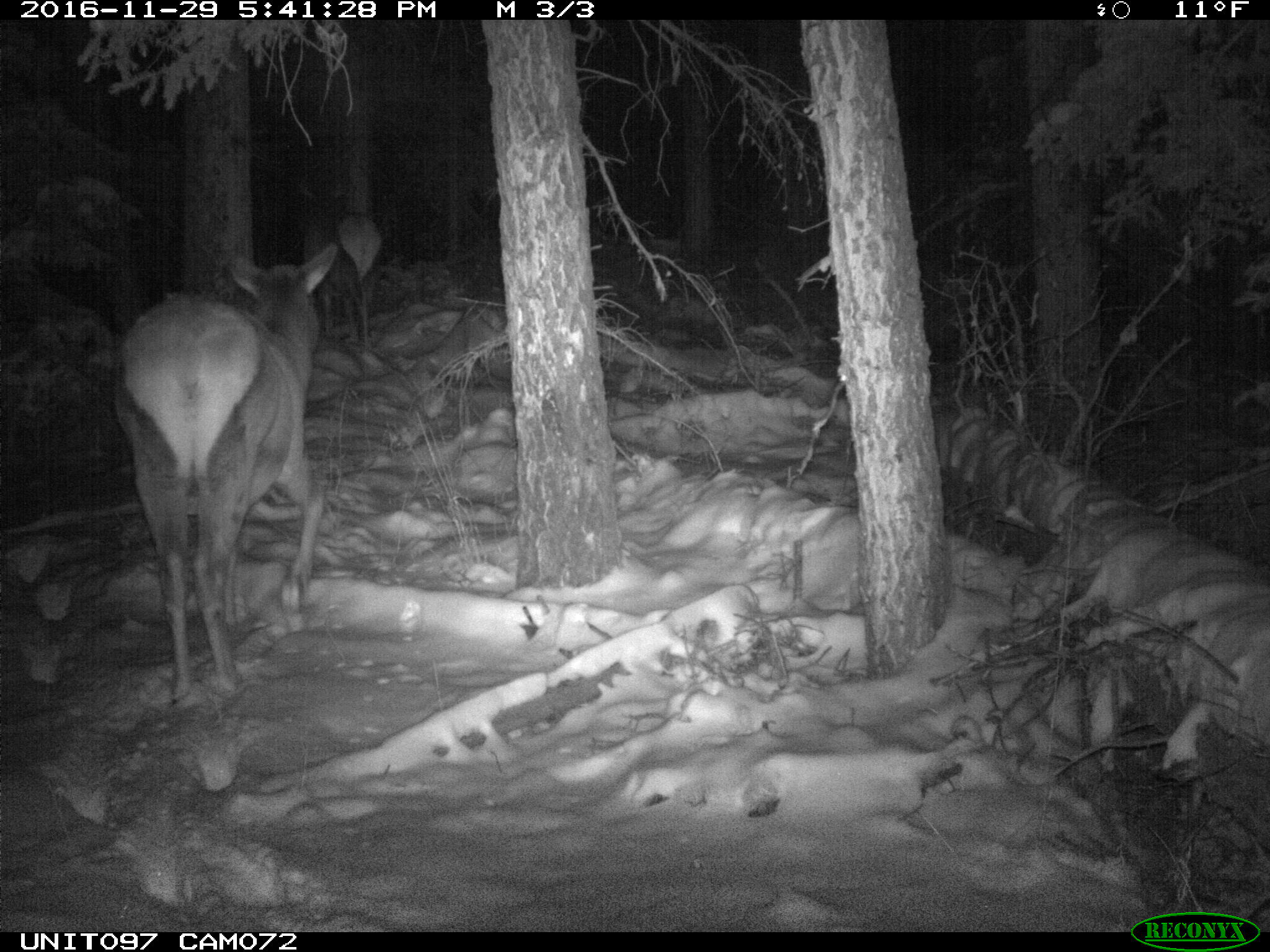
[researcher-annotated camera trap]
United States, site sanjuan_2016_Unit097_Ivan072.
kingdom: Animalia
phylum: Chordata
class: Mammalia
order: Artiodactyla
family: Cervidae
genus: Cervus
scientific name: Cervus elaphus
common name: red deer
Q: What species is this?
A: Cervus elaphus (red deer).